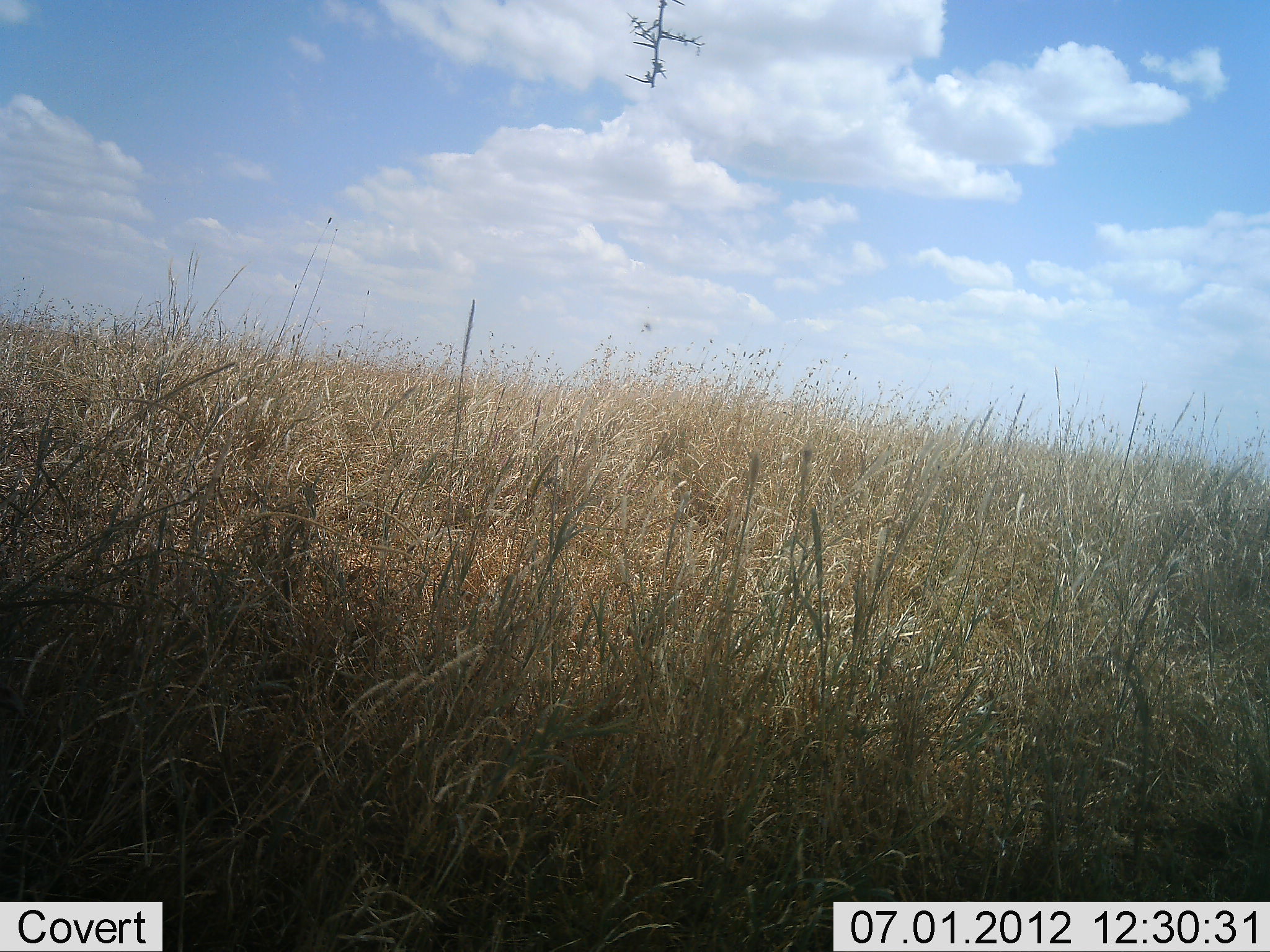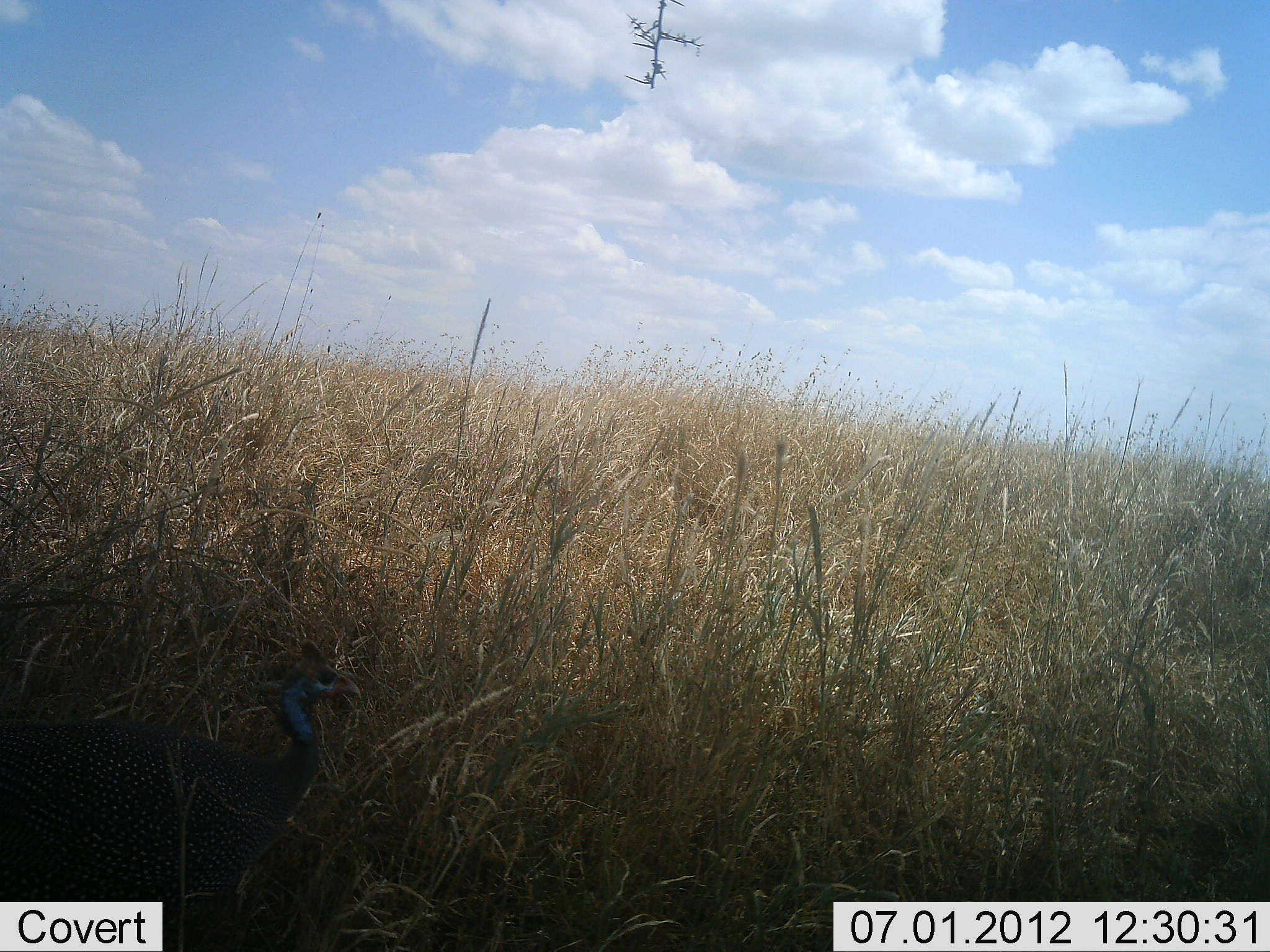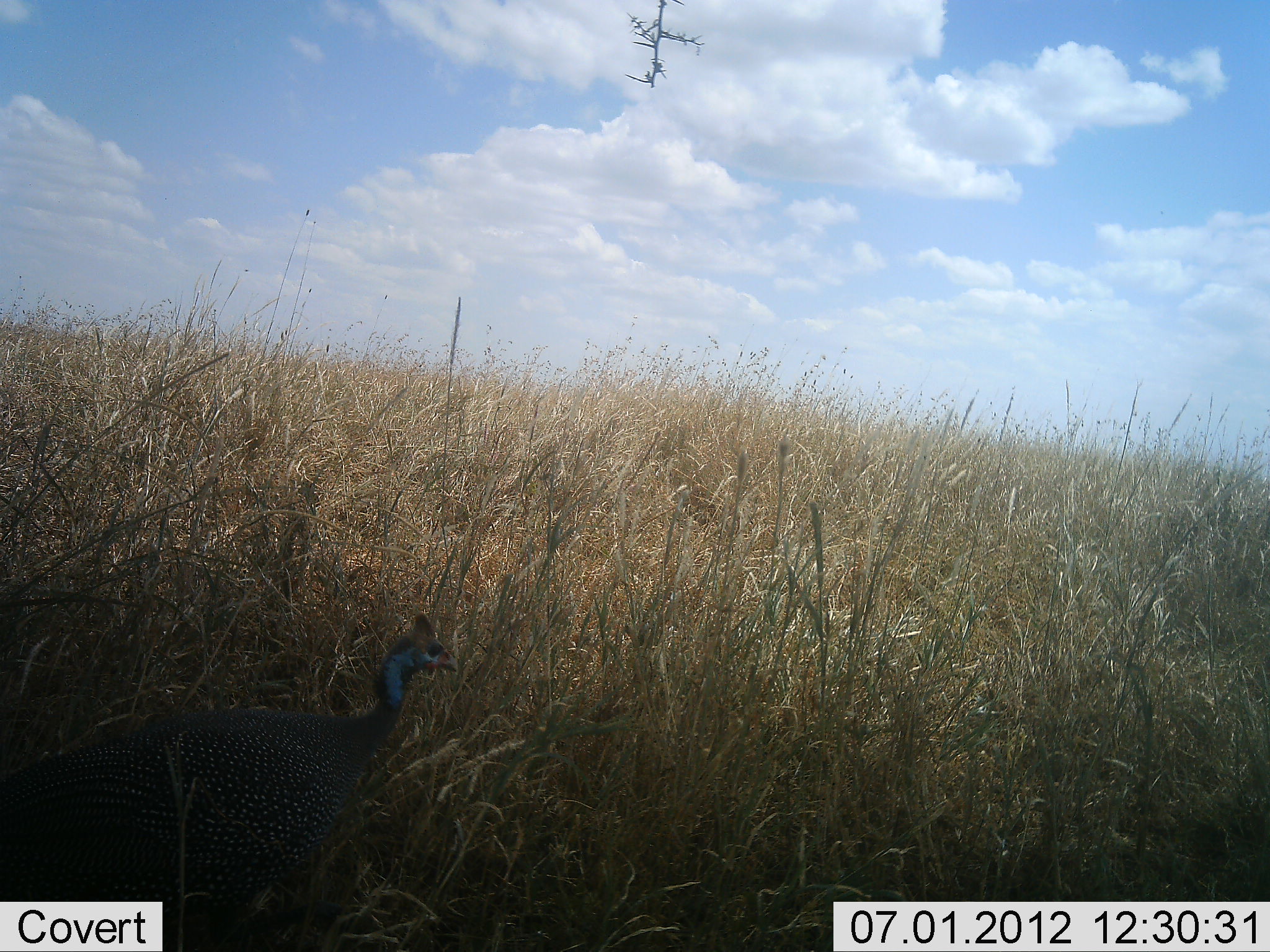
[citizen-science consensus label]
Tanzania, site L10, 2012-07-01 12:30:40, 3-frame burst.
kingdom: Animalia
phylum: Chordata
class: Aves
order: Galliformes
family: Numididae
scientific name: Numididae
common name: guinea fowl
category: guineafowl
Guineafowl (guinea fowl) (Numididae), count 1. Behavior (volunteer vote fractions): standing 20%, resting 0%, moving 80%, interacting 0%. Young present (vote fraction): 0%. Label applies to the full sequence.